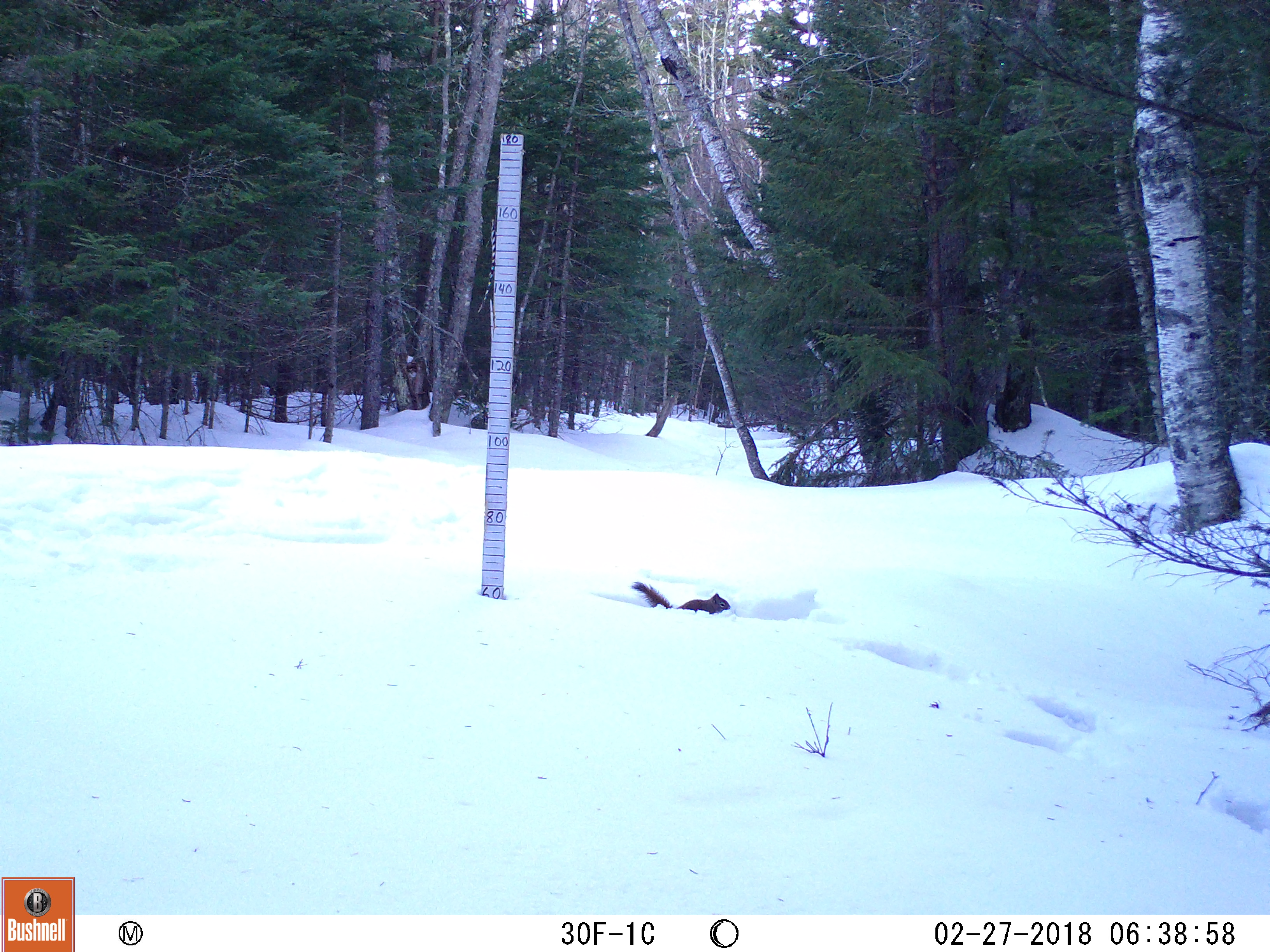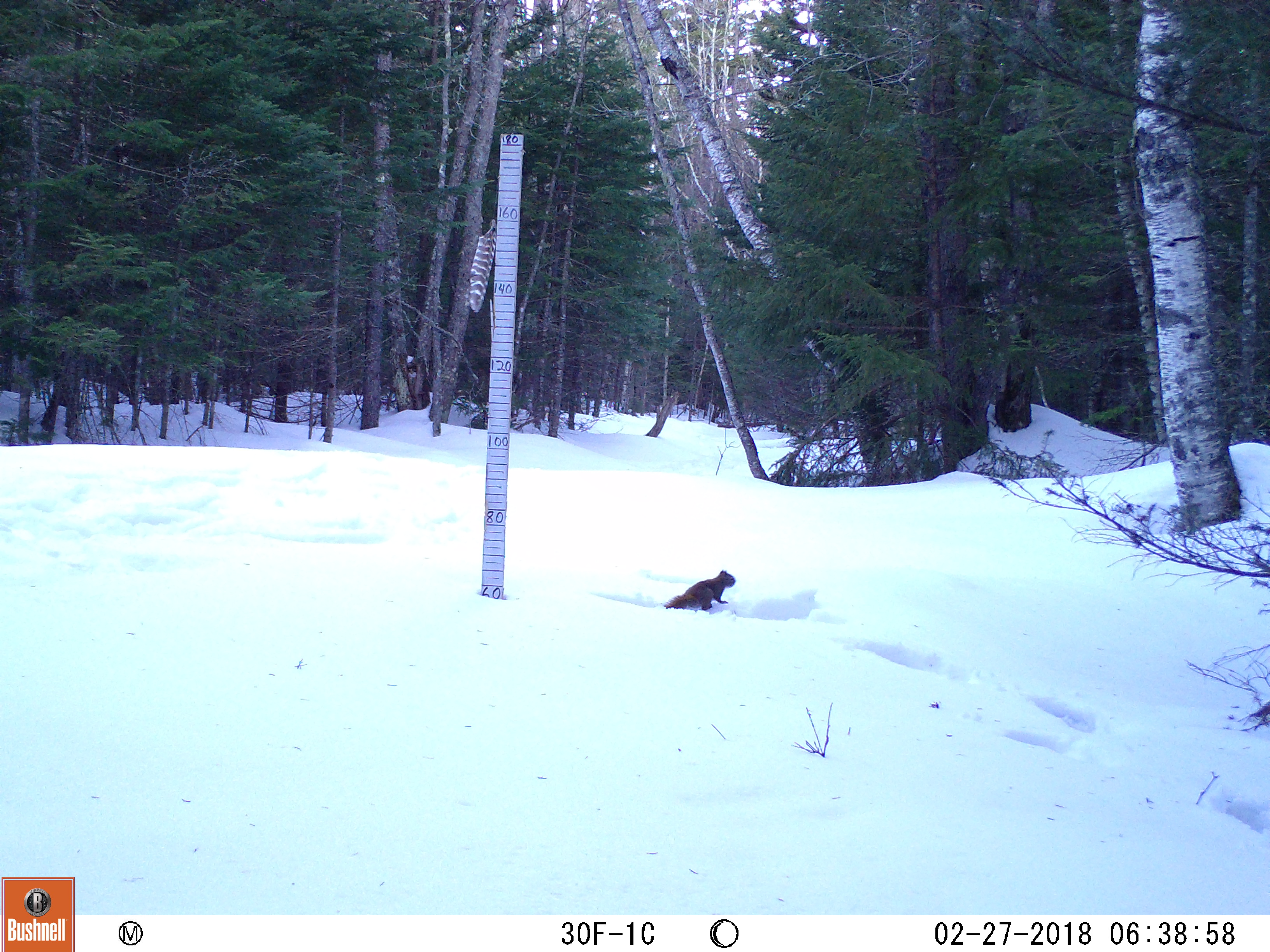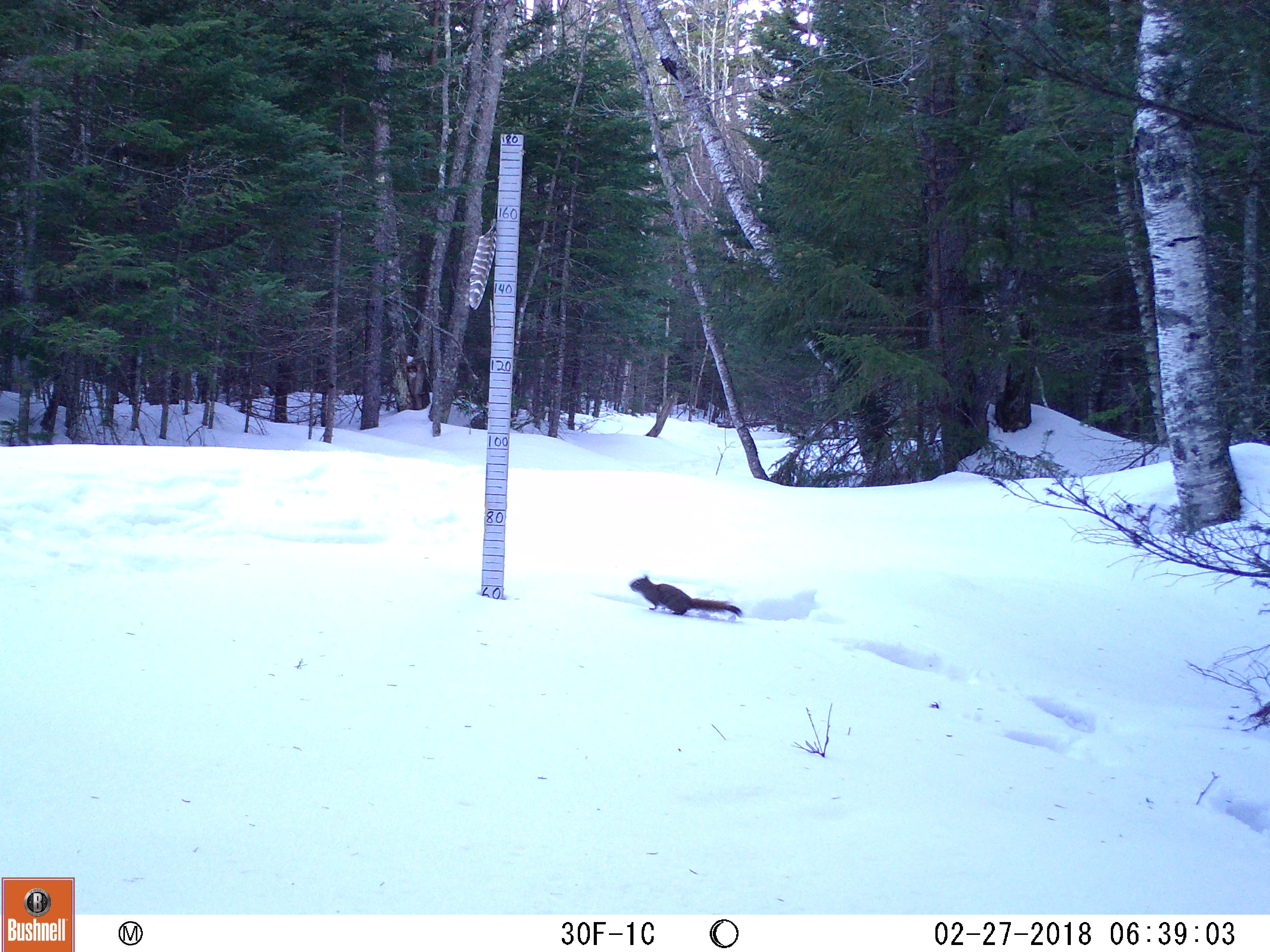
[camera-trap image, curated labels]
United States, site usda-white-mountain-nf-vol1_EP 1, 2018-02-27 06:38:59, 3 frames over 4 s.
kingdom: Animalia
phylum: Chordata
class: Mammalia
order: Rodentia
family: Sciuridae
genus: Tamiasciurus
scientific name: Tamiasciurus hudsonicus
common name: red squirrel